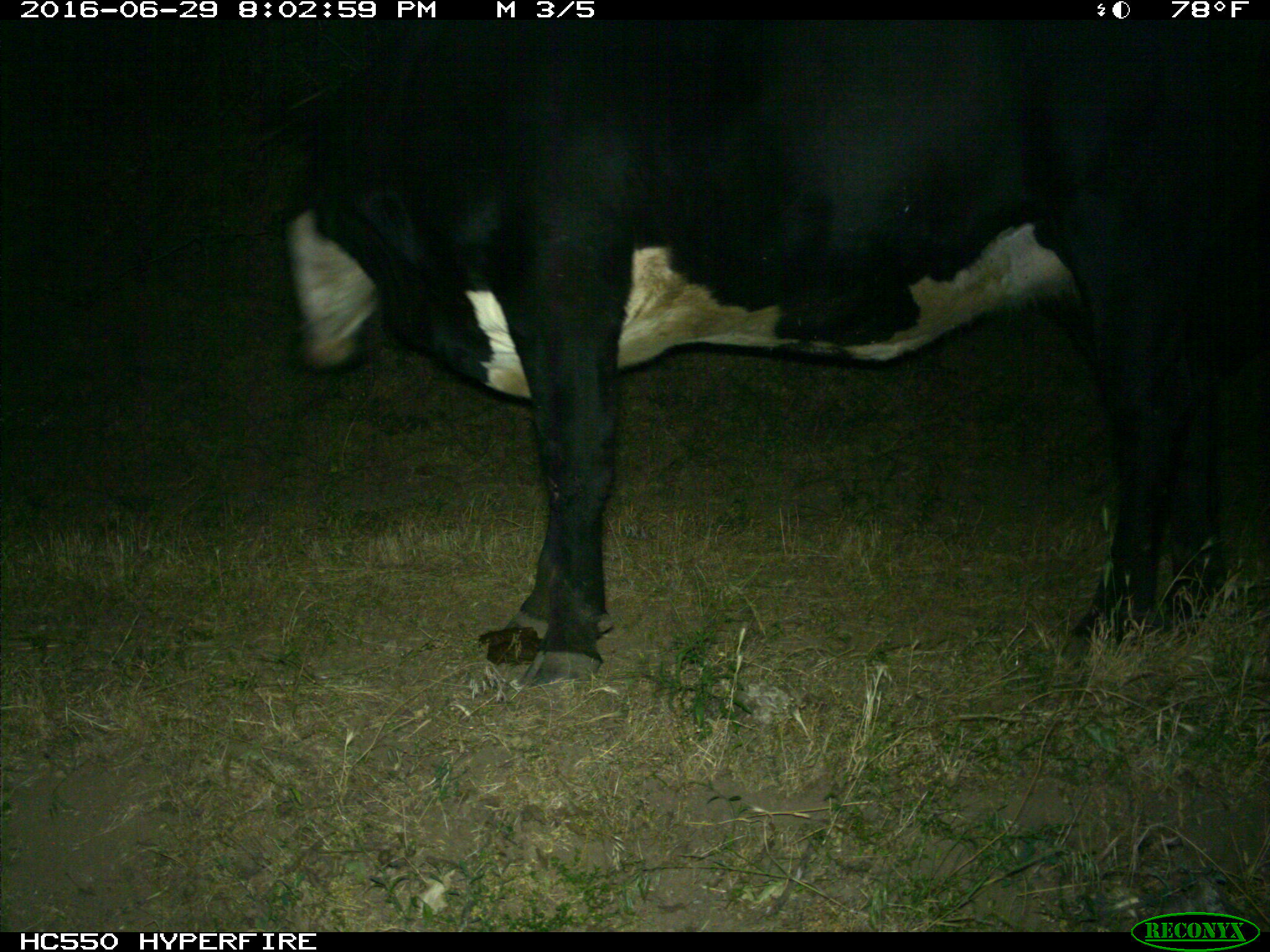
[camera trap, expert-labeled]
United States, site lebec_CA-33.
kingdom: Animalia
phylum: Chordata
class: Mammalia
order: Artiodactyla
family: Bovidae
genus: Bos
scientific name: Bos taurus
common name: domestic cow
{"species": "Bos taurus (domestic cow)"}